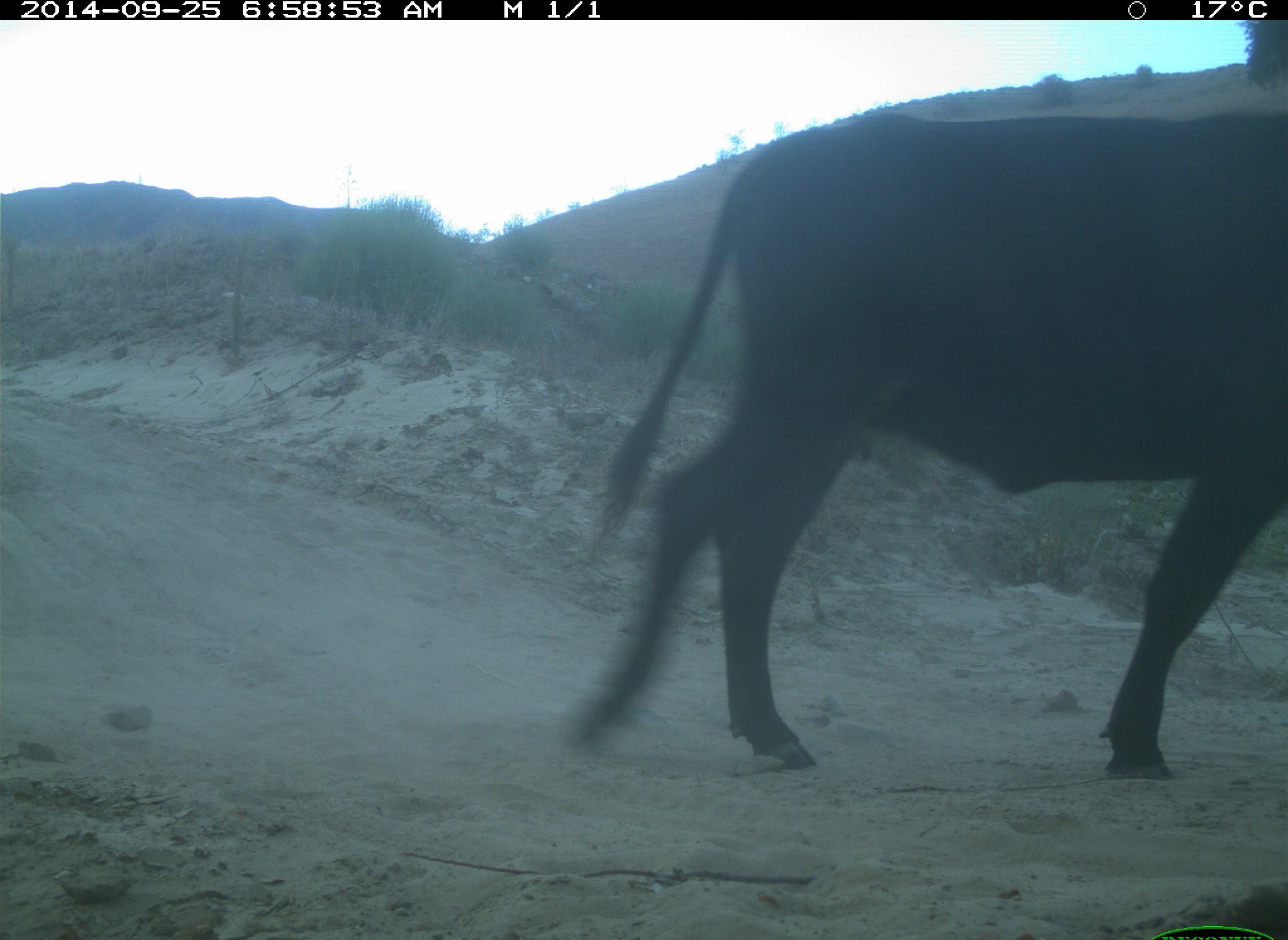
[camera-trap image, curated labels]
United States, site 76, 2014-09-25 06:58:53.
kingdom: Animalia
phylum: Chordata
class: Mammalia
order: Artiodactyla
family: Bovidae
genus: Bos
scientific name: Bos taurus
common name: cow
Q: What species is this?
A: Cow (Bos taurus).